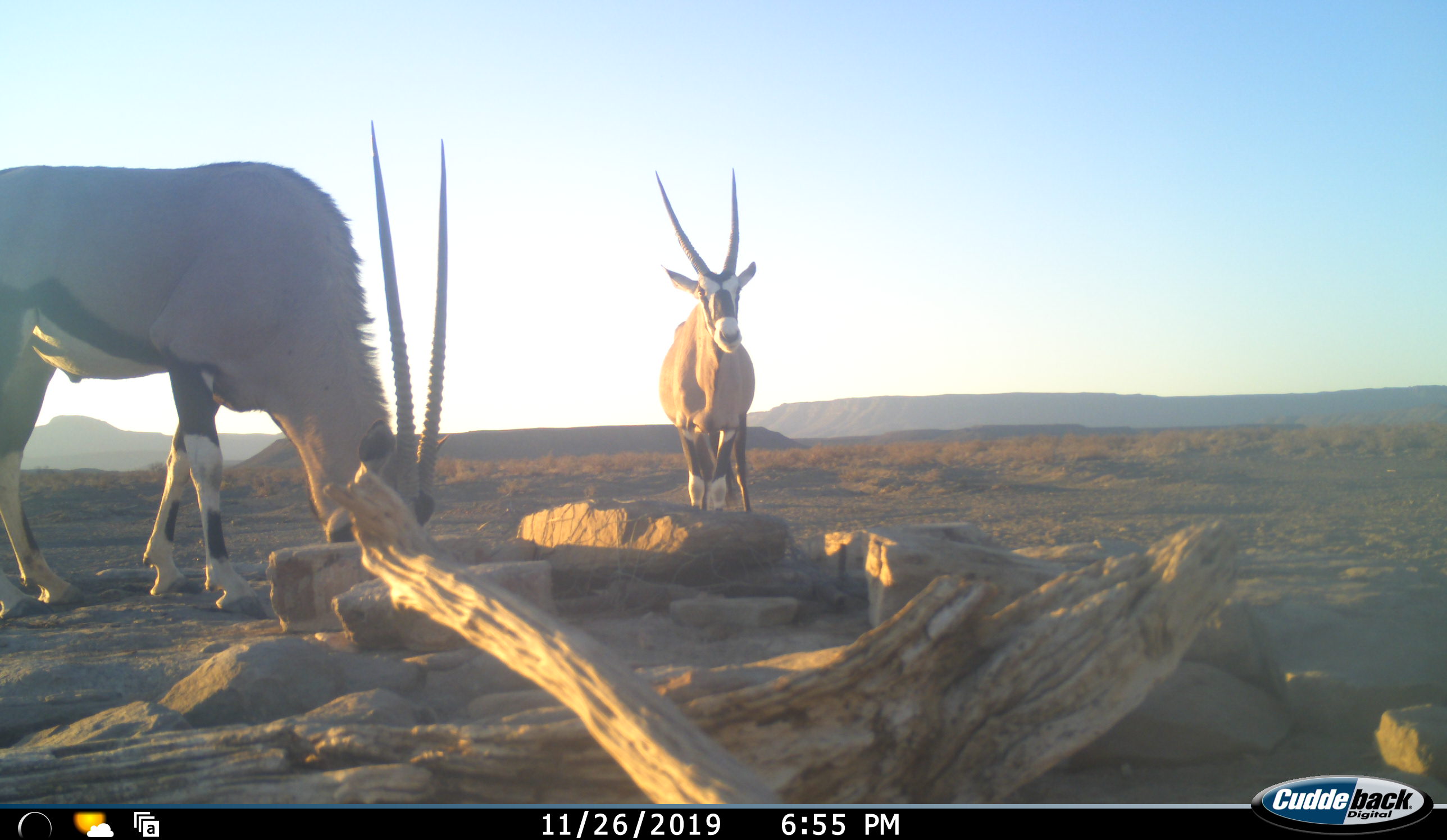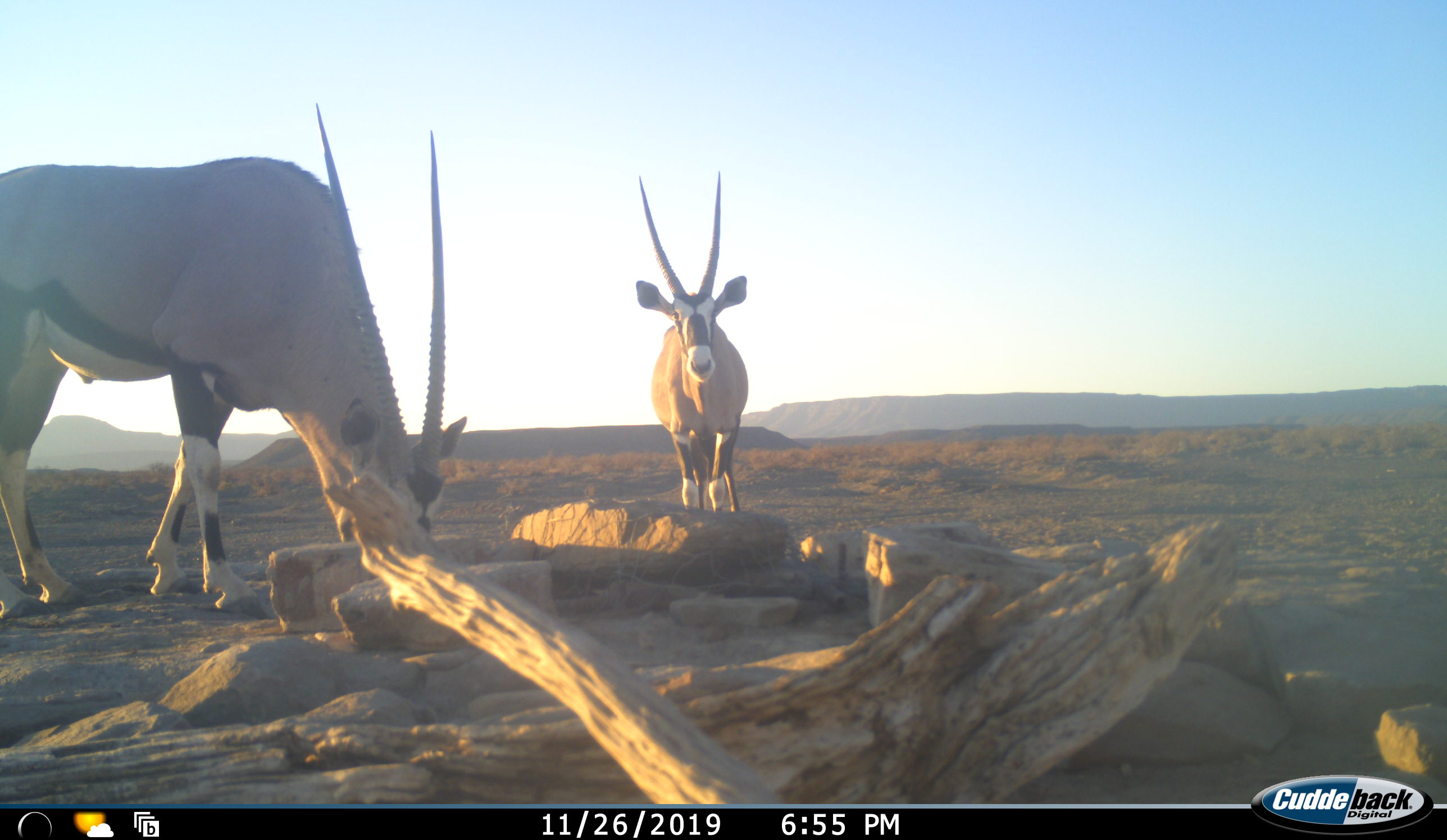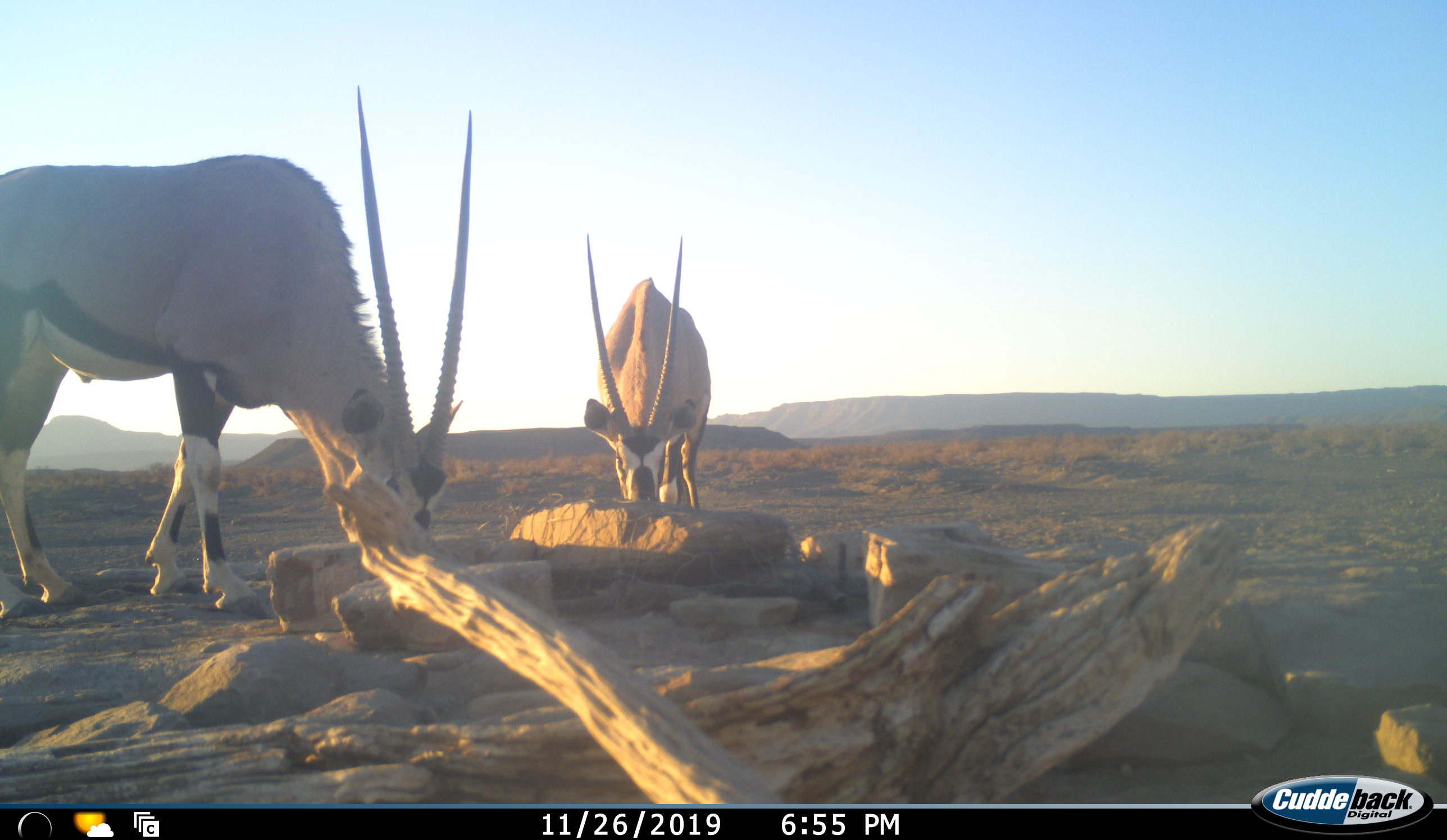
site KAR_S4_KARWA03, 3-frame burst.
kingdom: Animalia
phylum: Chordata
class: Mammalia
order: Artiodactyla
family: Bovidae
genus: Oryx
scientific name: Oryx gazella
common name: gemsbok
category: oryx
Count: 2.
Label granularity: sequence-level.